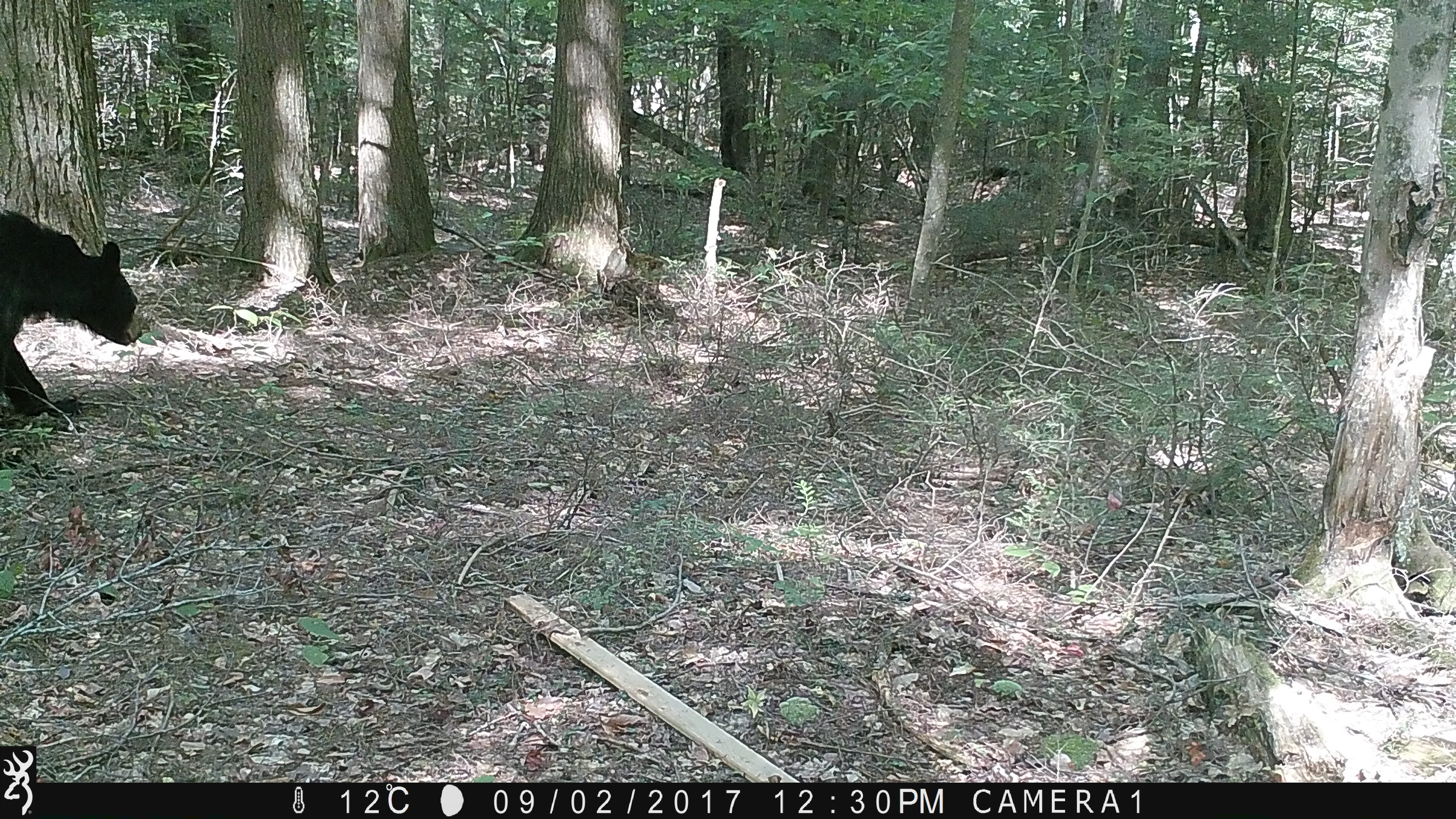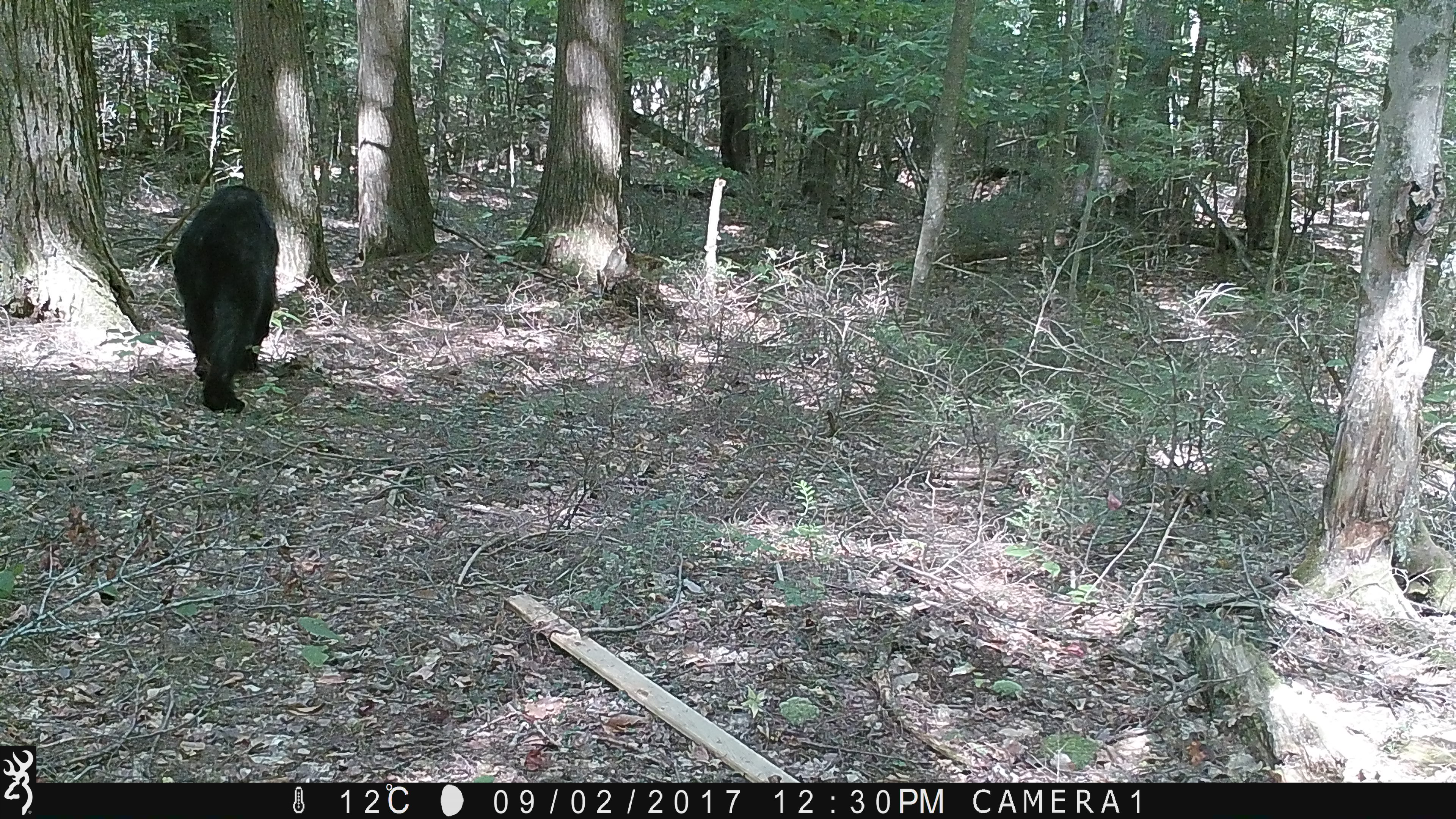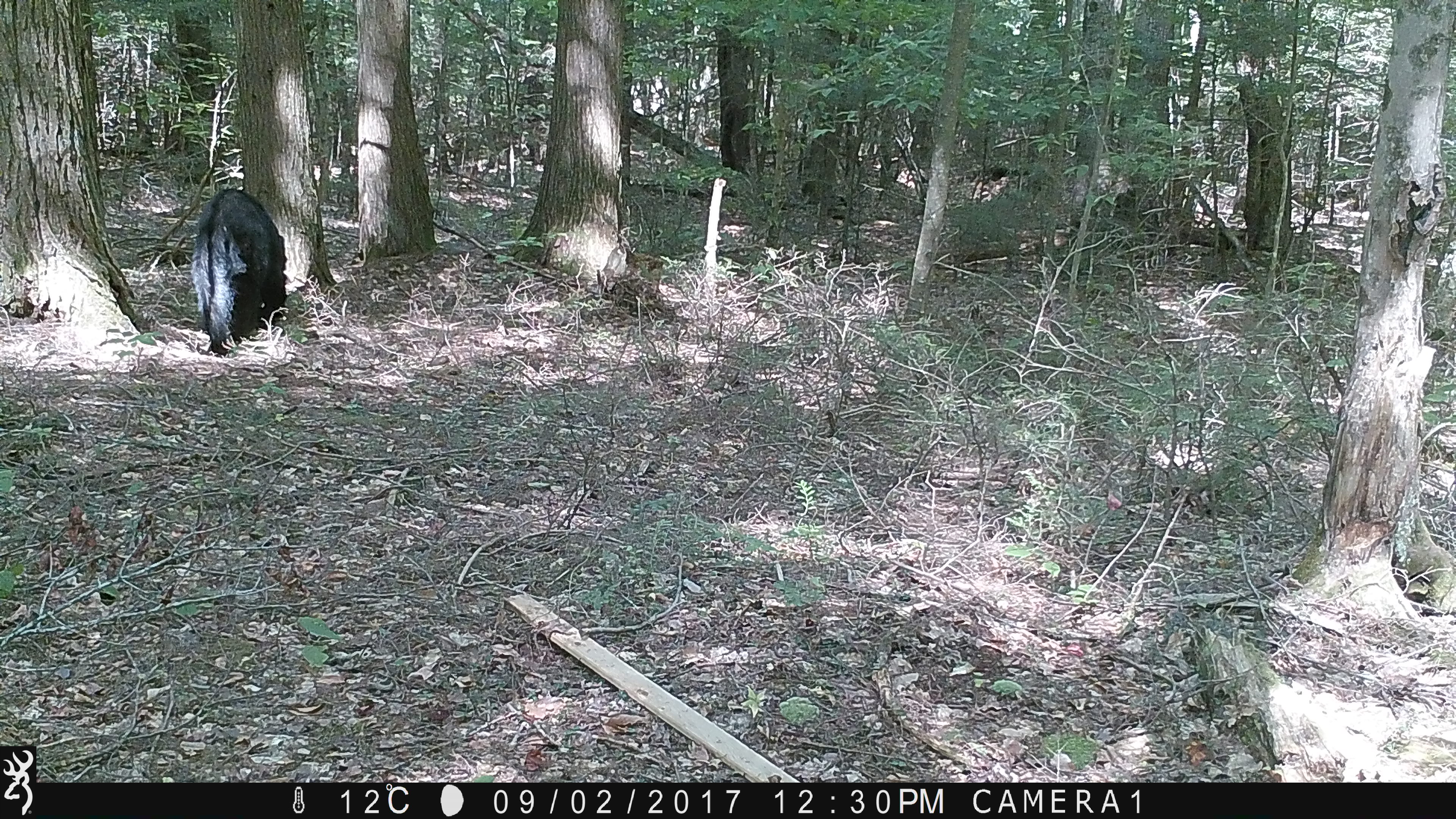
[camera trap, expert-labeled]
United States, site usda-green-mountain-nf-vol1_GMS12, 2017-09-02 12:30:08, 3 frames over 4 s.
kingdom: Animalia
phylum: Chordata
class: Mammalia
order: Carnivora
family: Ursidae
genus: Ursus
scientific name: Ursus americanus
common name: black bear